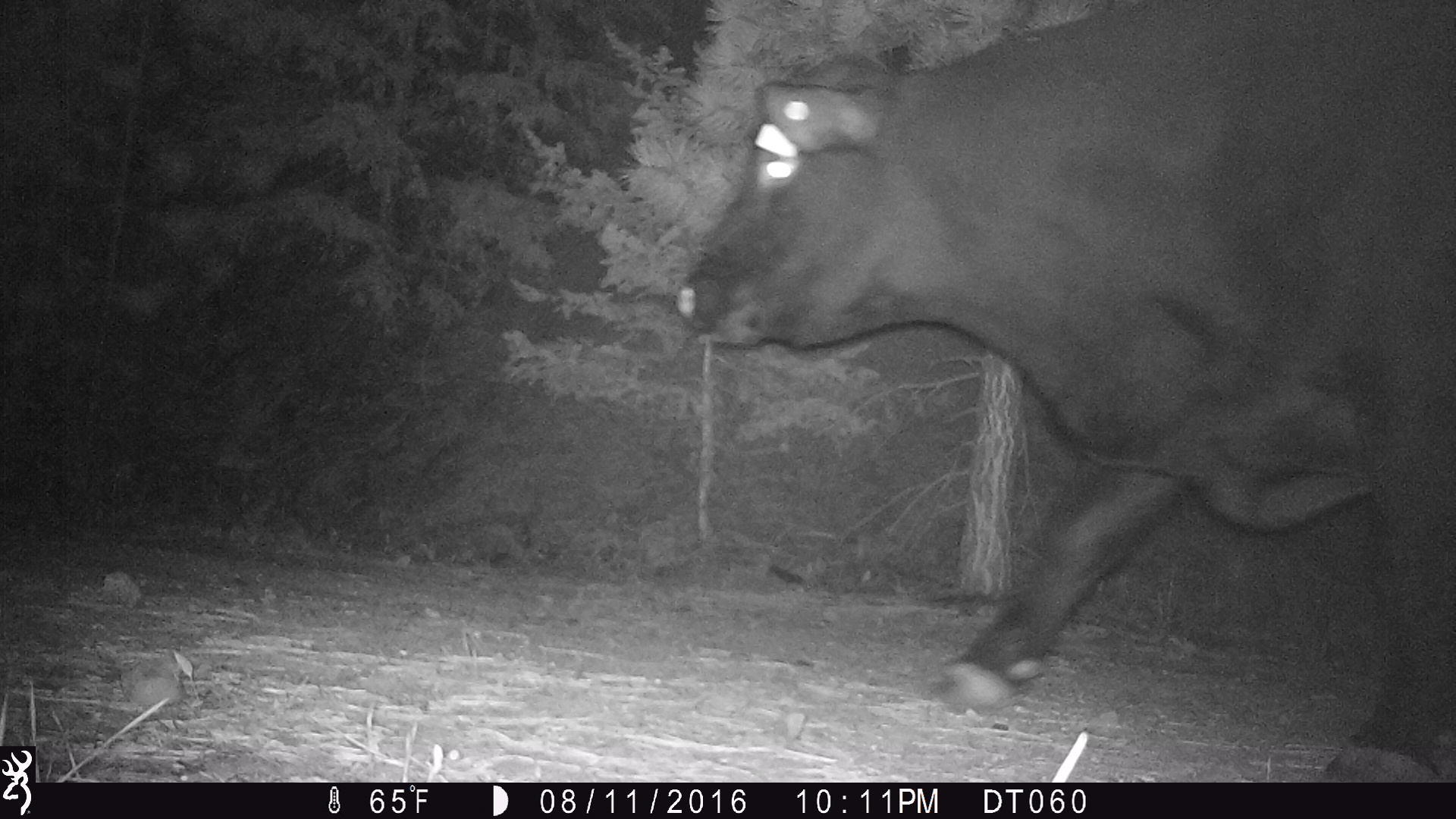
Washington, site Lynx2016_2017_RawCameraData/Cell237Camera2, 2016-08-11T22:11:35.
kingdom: Animalia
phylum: Chordata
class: Mammalia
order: Artiodactyla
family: Bovidae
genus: Bos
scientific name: Bos taurus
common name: domestic cattle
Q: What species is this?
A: Domestic cattle (Bos taurus).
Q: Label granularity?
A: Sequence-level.